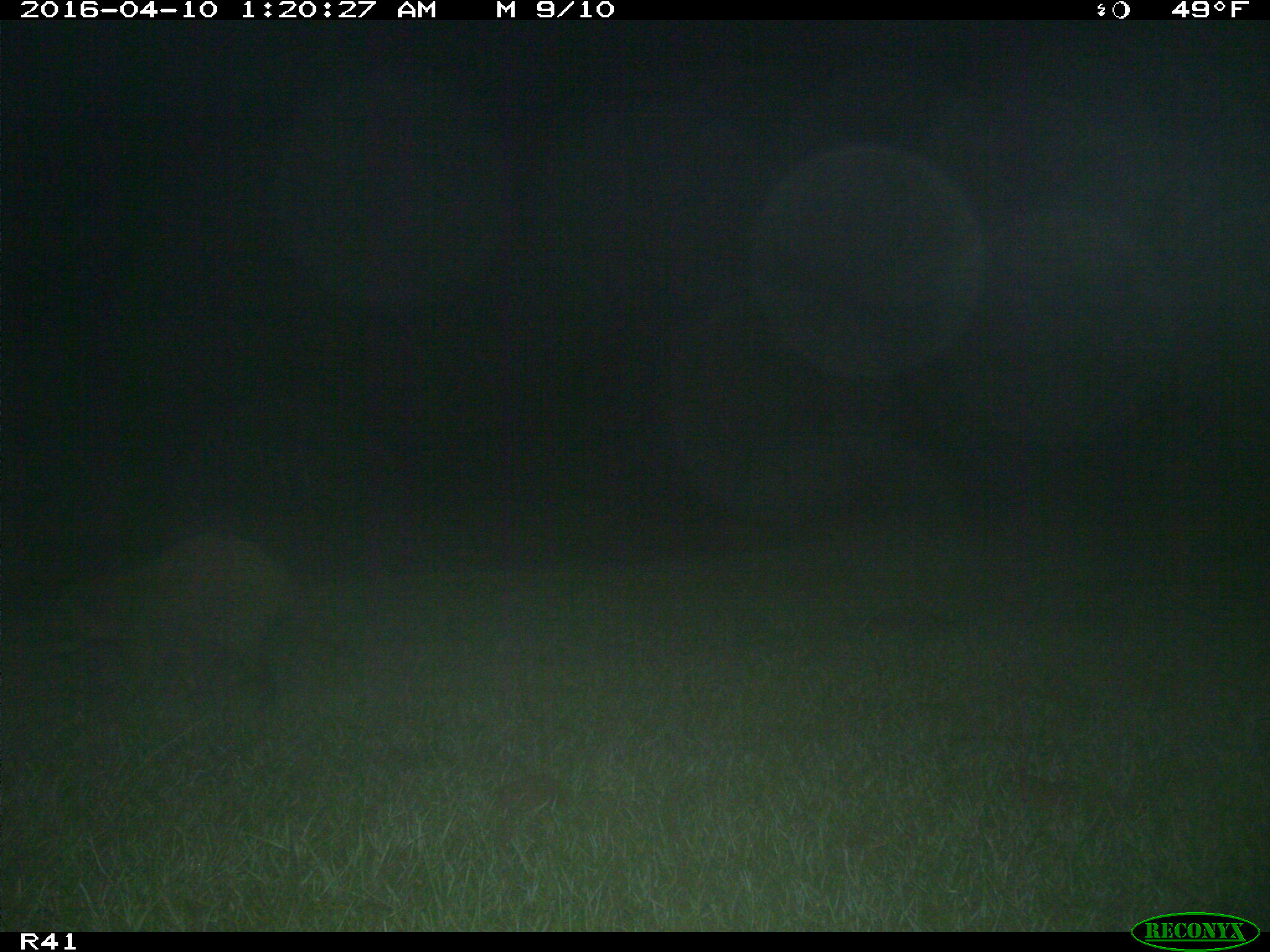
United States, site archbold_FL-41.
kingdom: Animalia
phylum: Chordata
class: Mammalia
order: Carnivora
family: Procyonidae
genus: Procyon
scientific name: Procyon lotor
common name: common raccoon